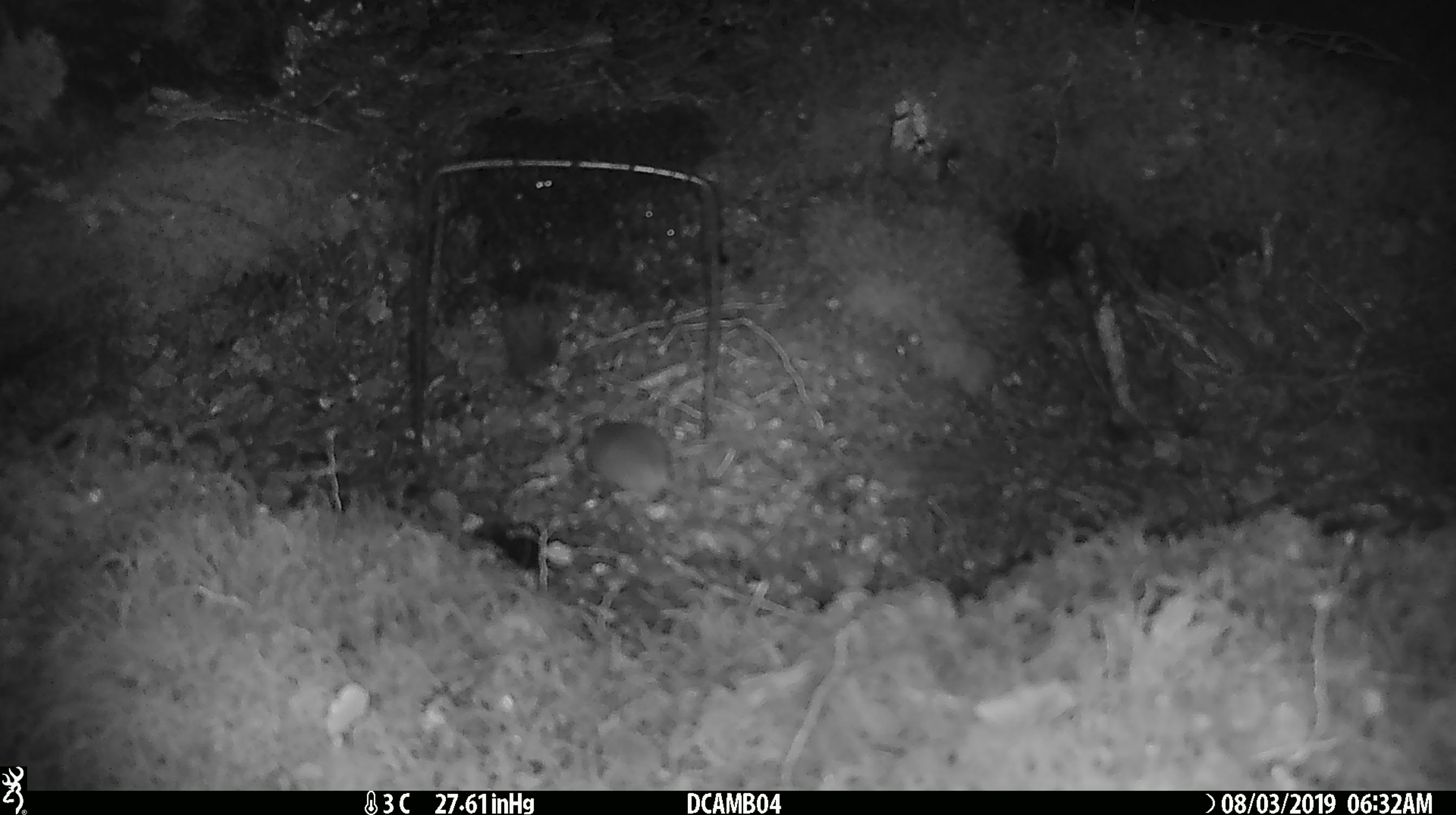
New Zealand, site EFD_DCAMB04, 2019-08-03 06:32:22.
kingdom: Animalia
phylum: Chordata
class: Mammalia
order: Rodentia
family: Muridae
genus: Mus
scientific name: Mus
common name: mouse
Mouse (Mus).